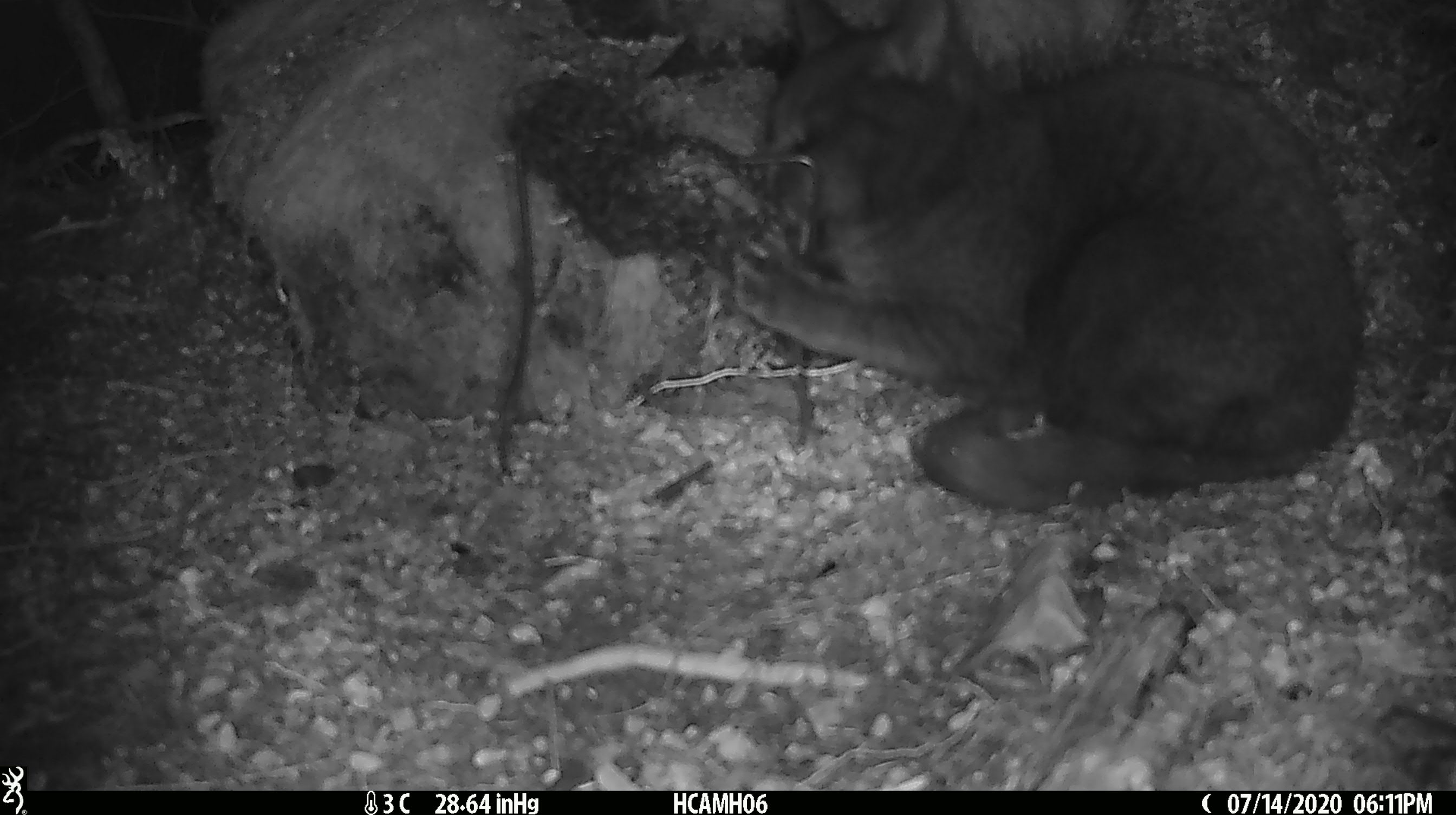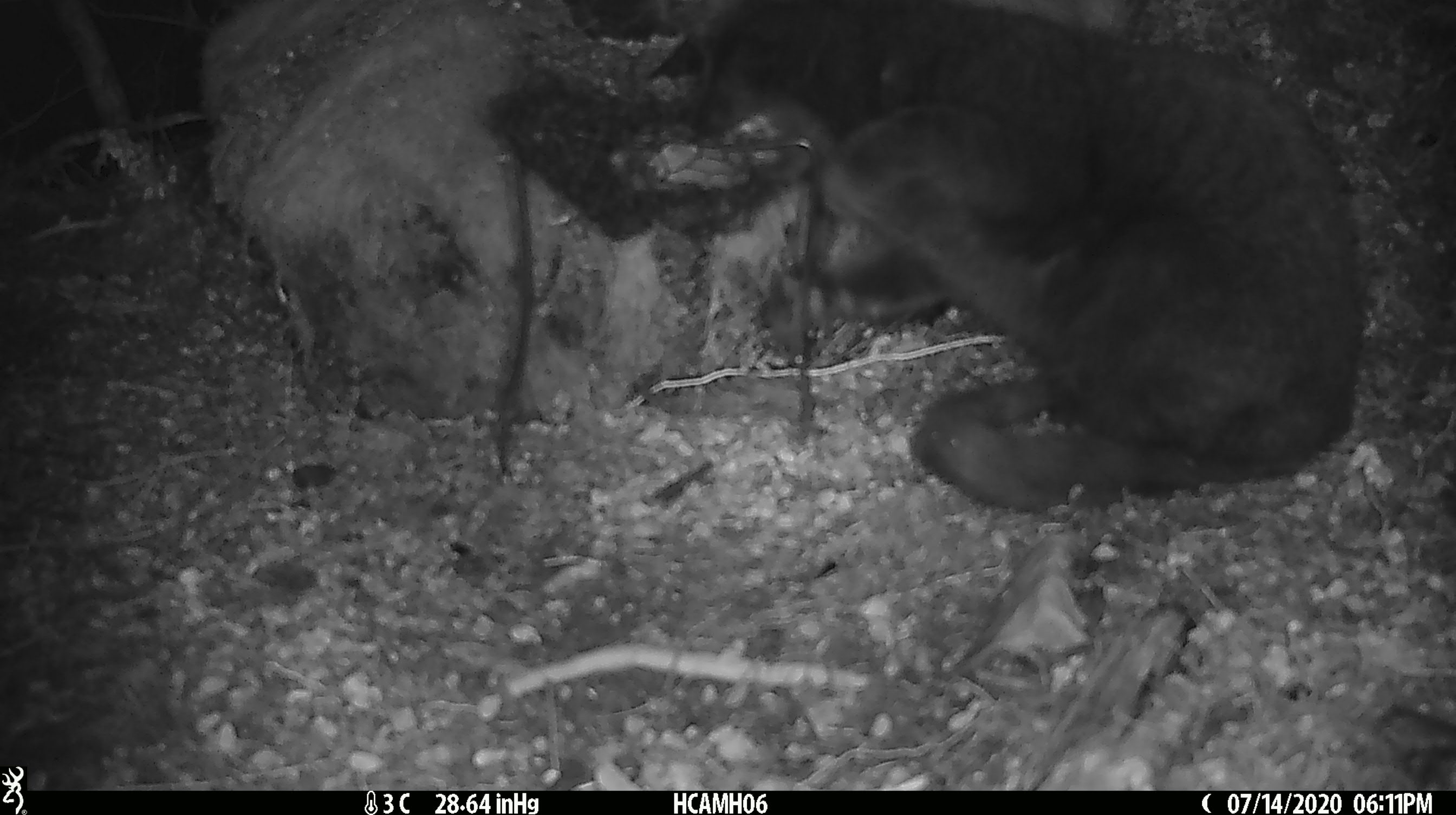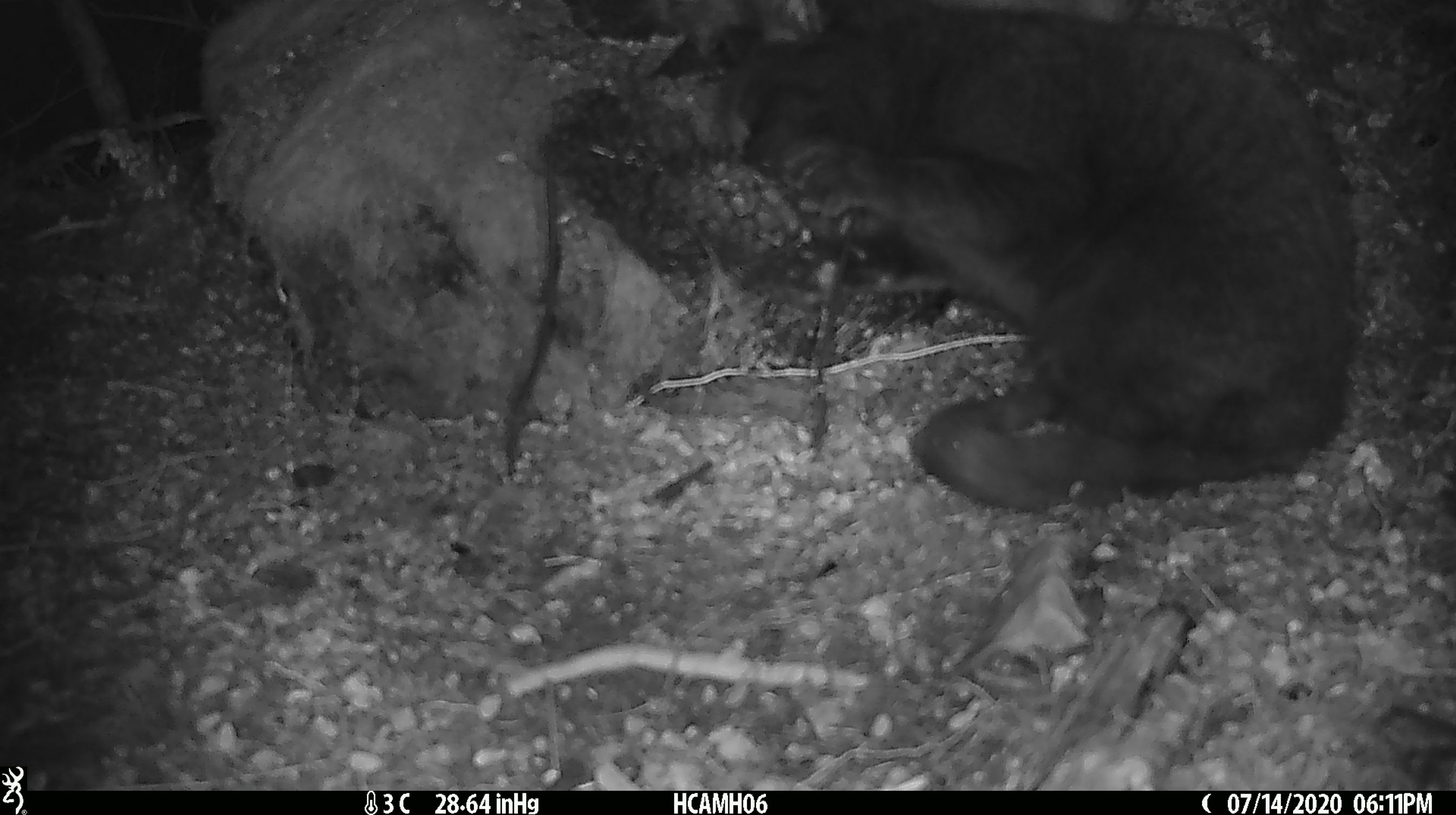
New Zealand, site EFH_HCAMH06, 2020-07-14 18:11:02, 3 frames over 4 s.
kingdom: Animalia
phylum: Chordata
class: Mammalia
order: Carnivora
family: Felidae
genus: Felis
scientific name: Felis catus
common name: domestic cat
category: cat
Cat (domestic cat) (Felis catus).